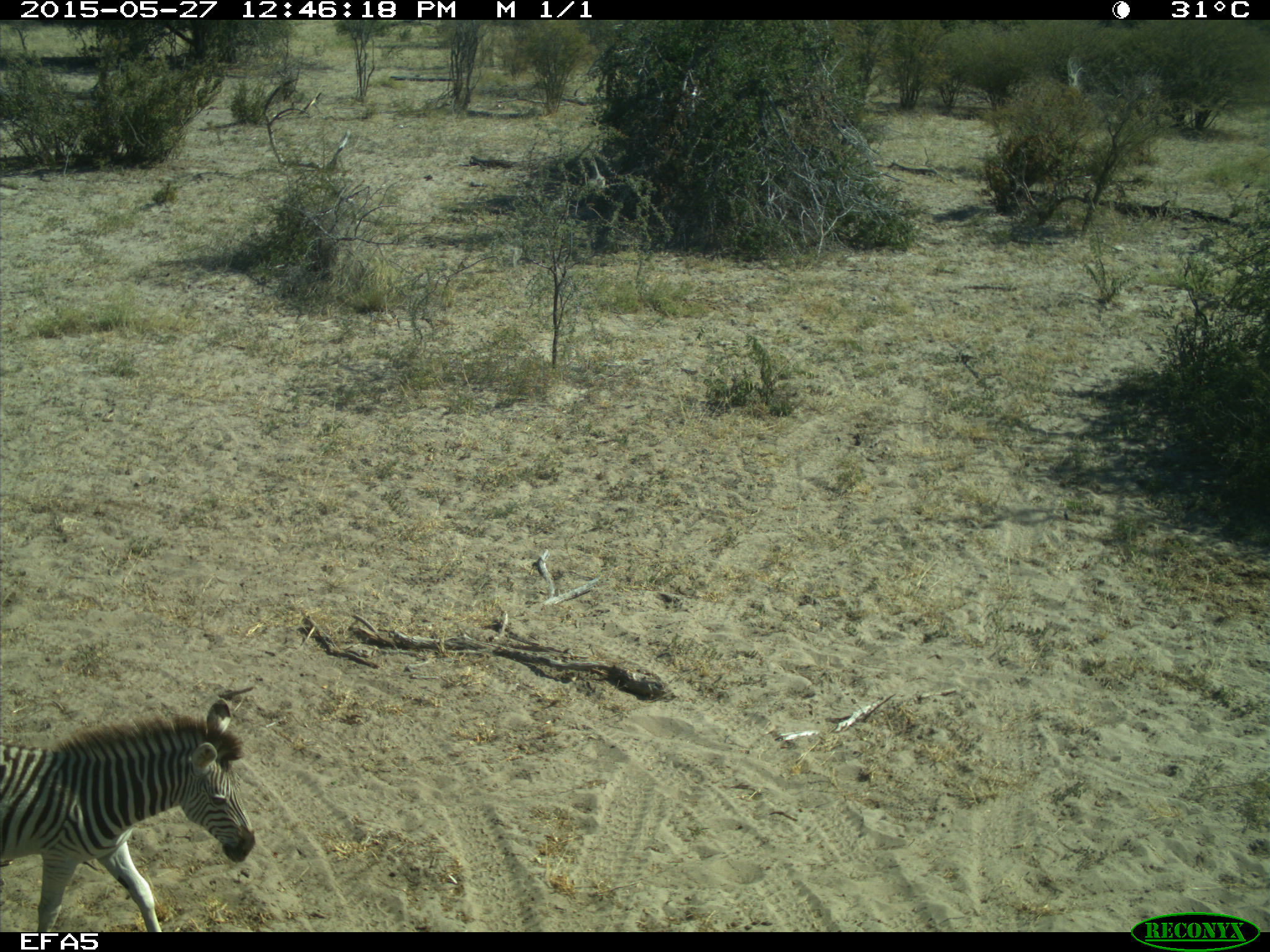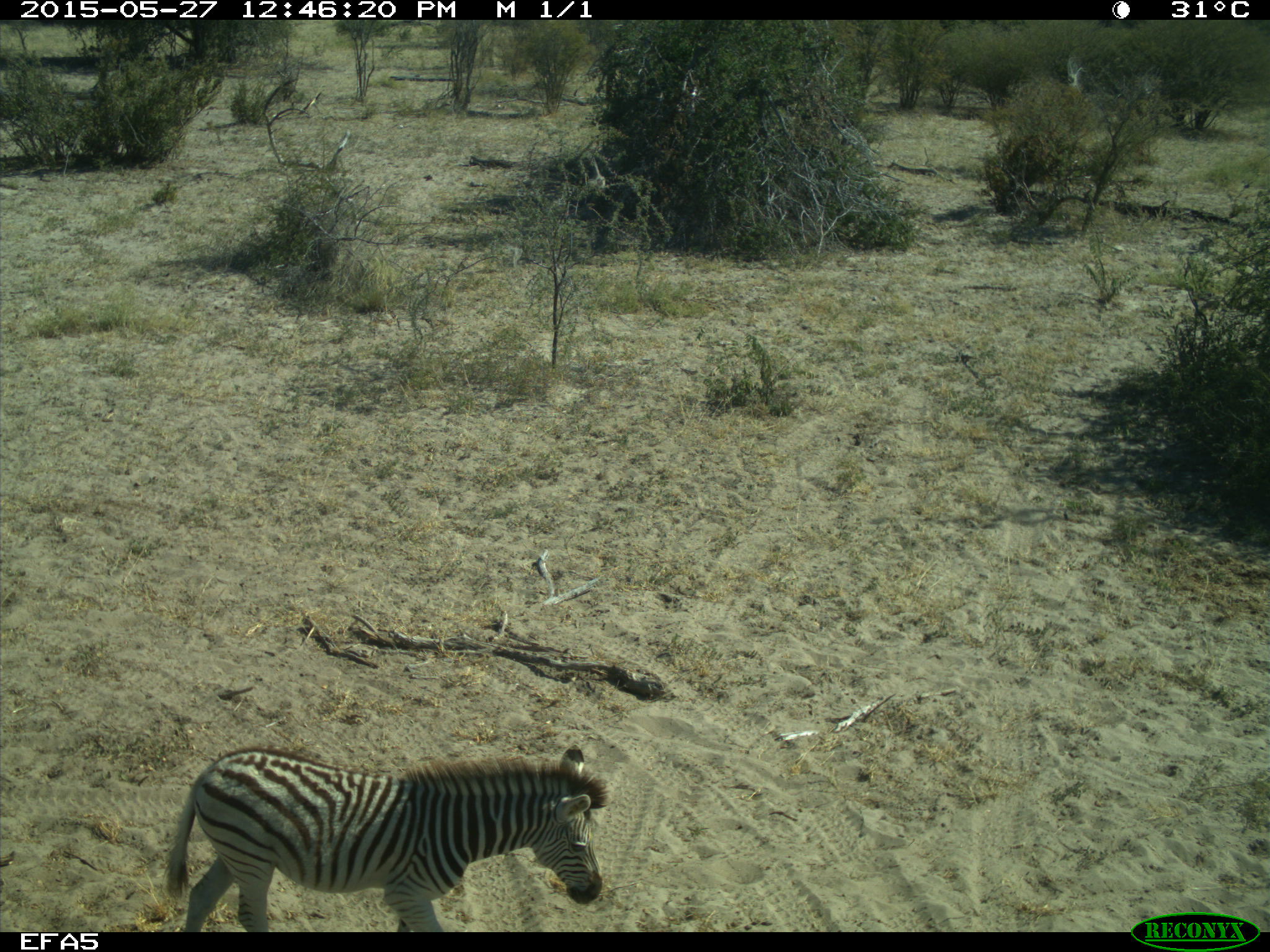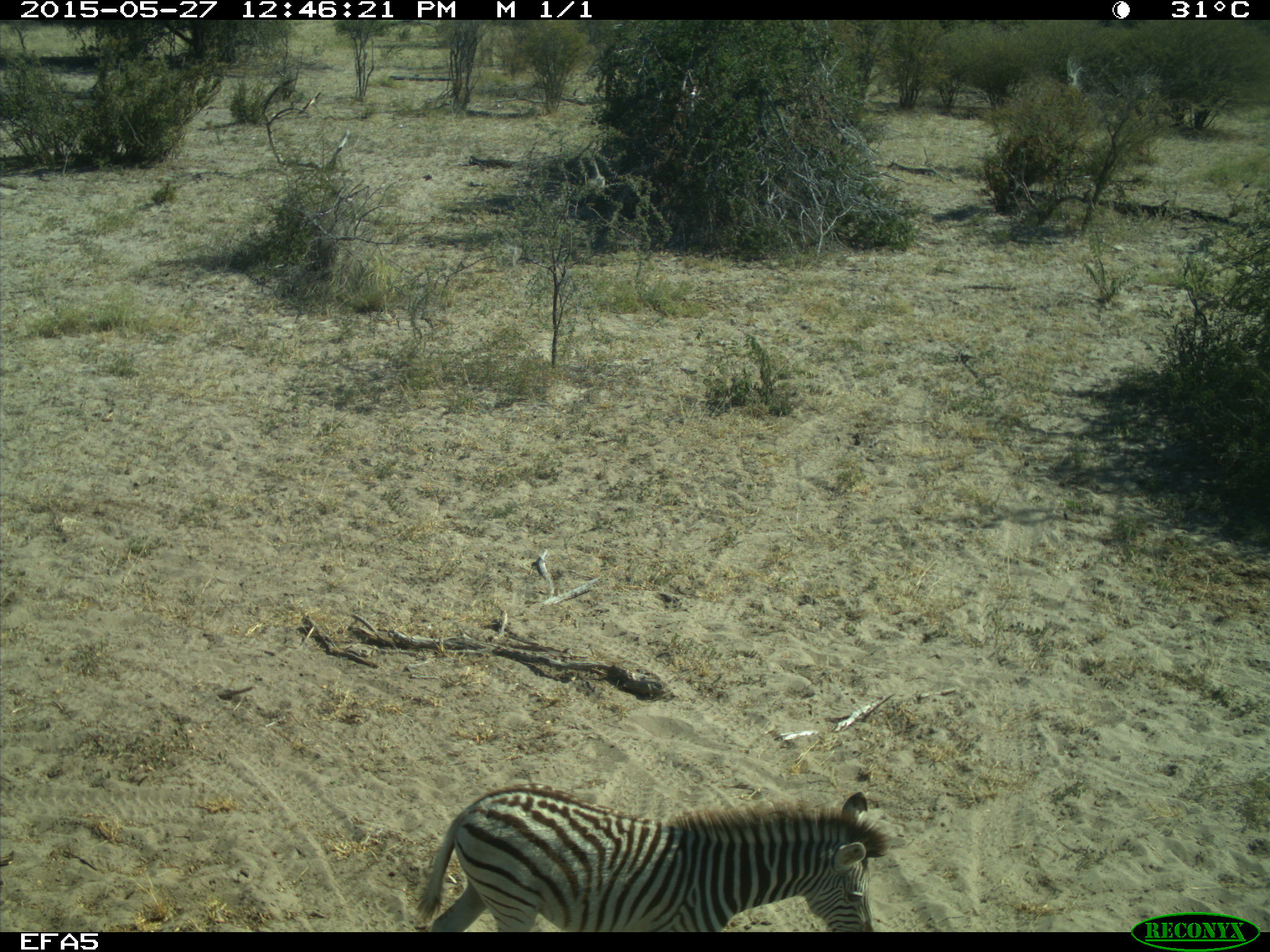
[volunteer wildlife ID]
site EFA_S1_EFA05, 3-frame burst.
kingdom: Animalia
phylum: Chordata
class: Mammalia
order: Perissodactyla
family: Equidae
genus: Equus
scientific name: Equus quagga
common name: plains zebra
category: zebraplains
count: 1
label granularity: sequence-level